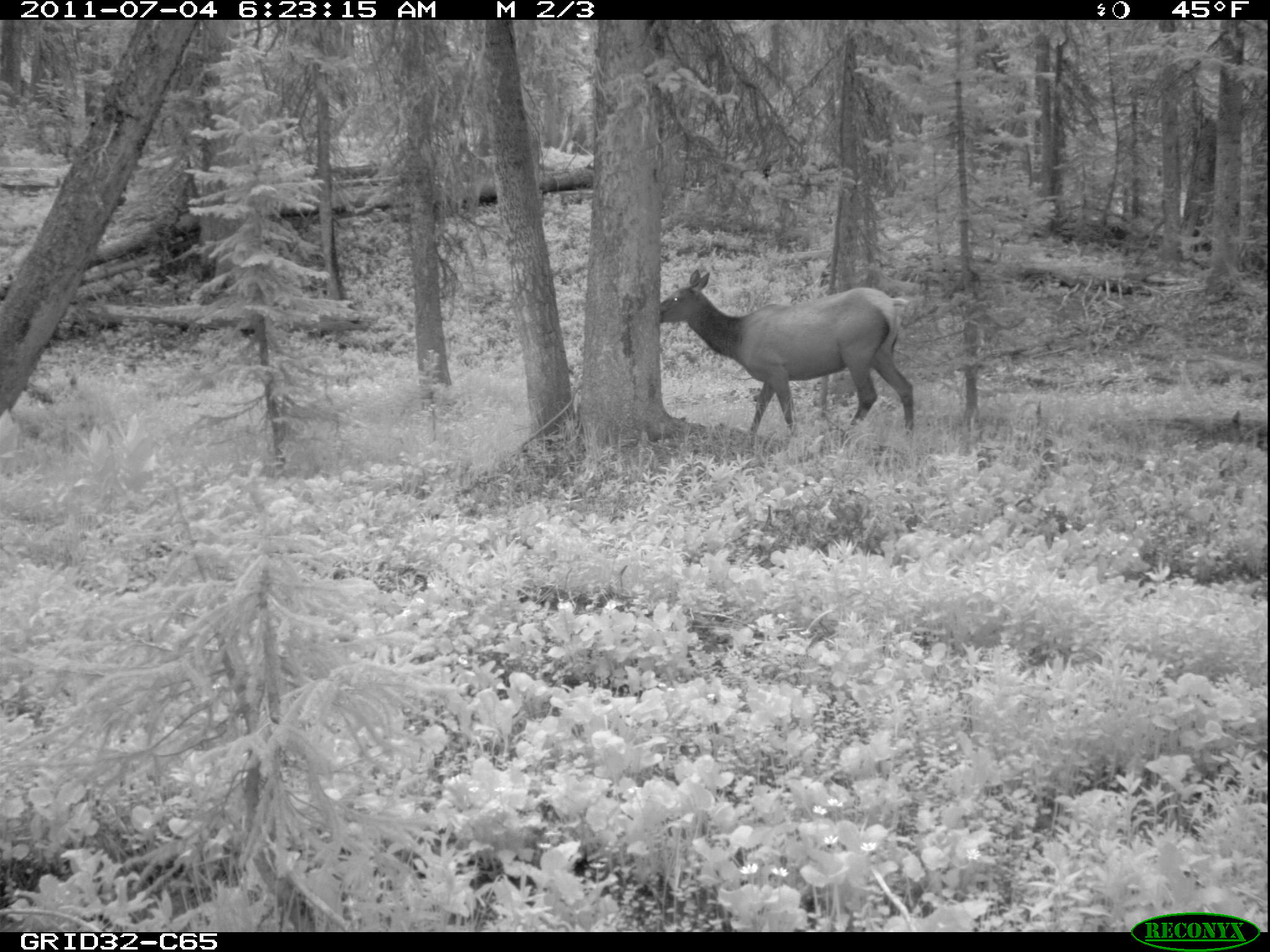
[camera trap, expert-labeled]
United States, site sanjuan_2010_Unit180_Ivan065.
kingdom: Animalia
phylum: Chordata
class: Mammalia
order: Artiodactyla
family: Cervidae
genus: Cervus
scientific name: Cervus elaphus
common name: red deer